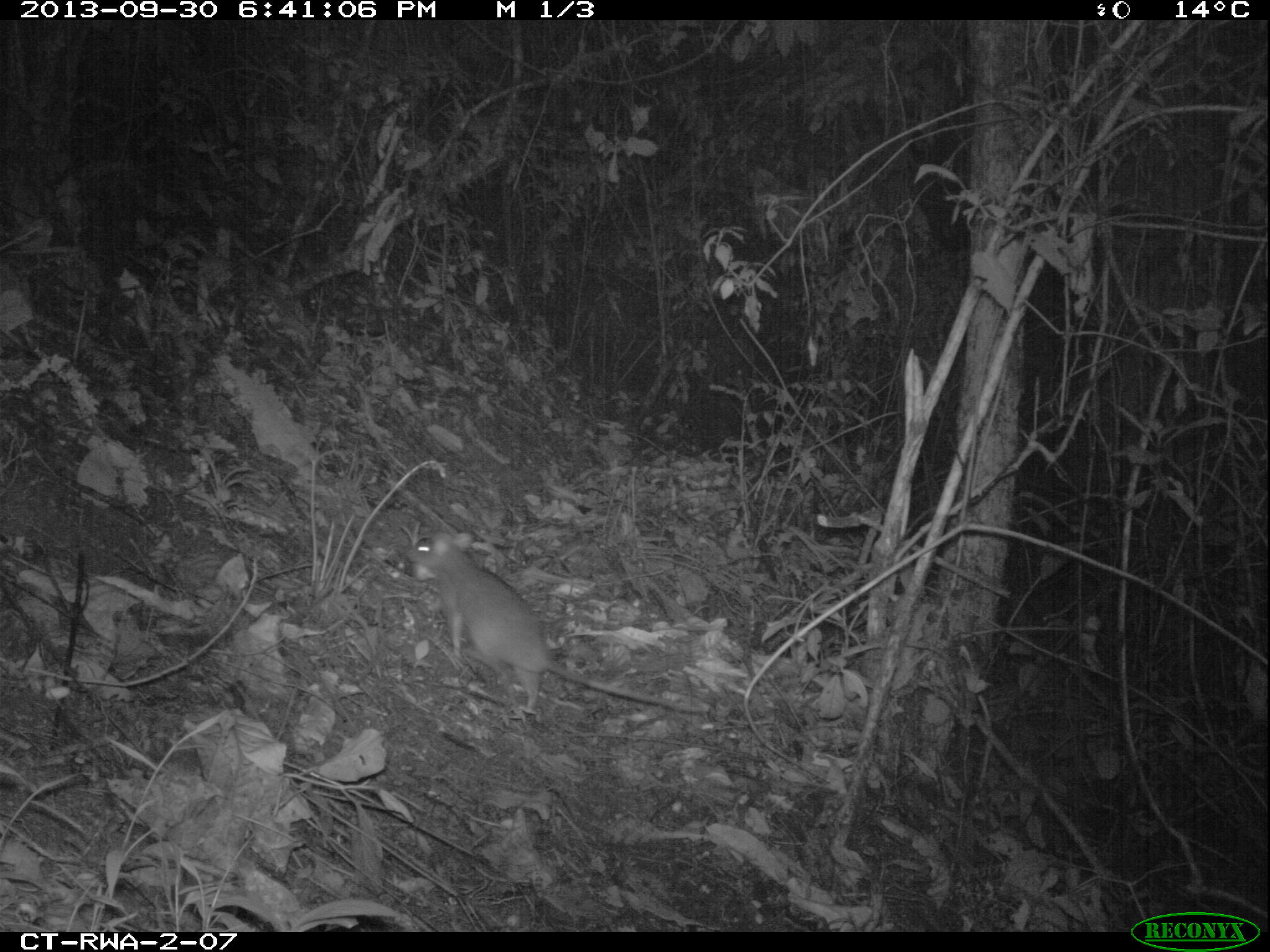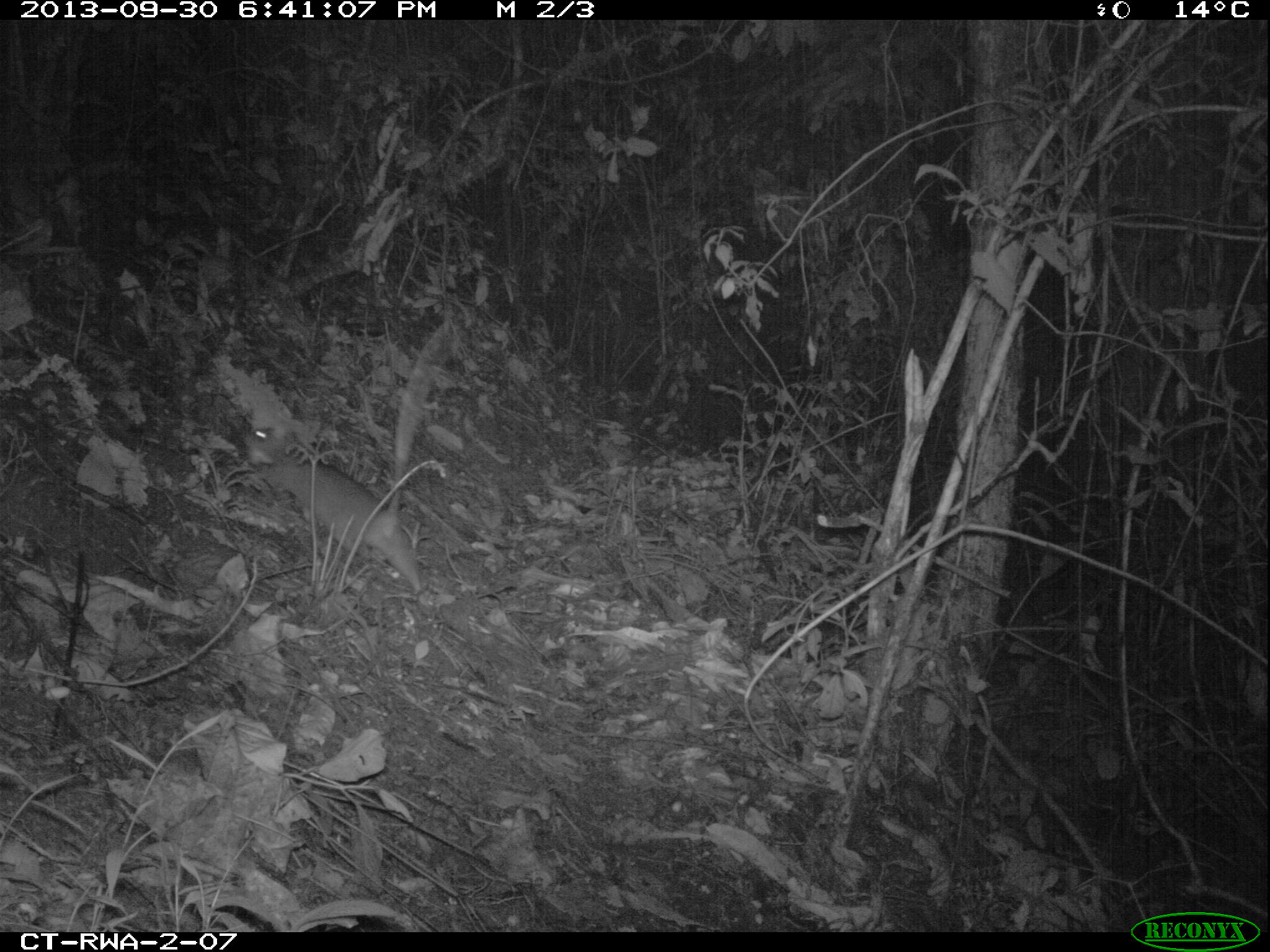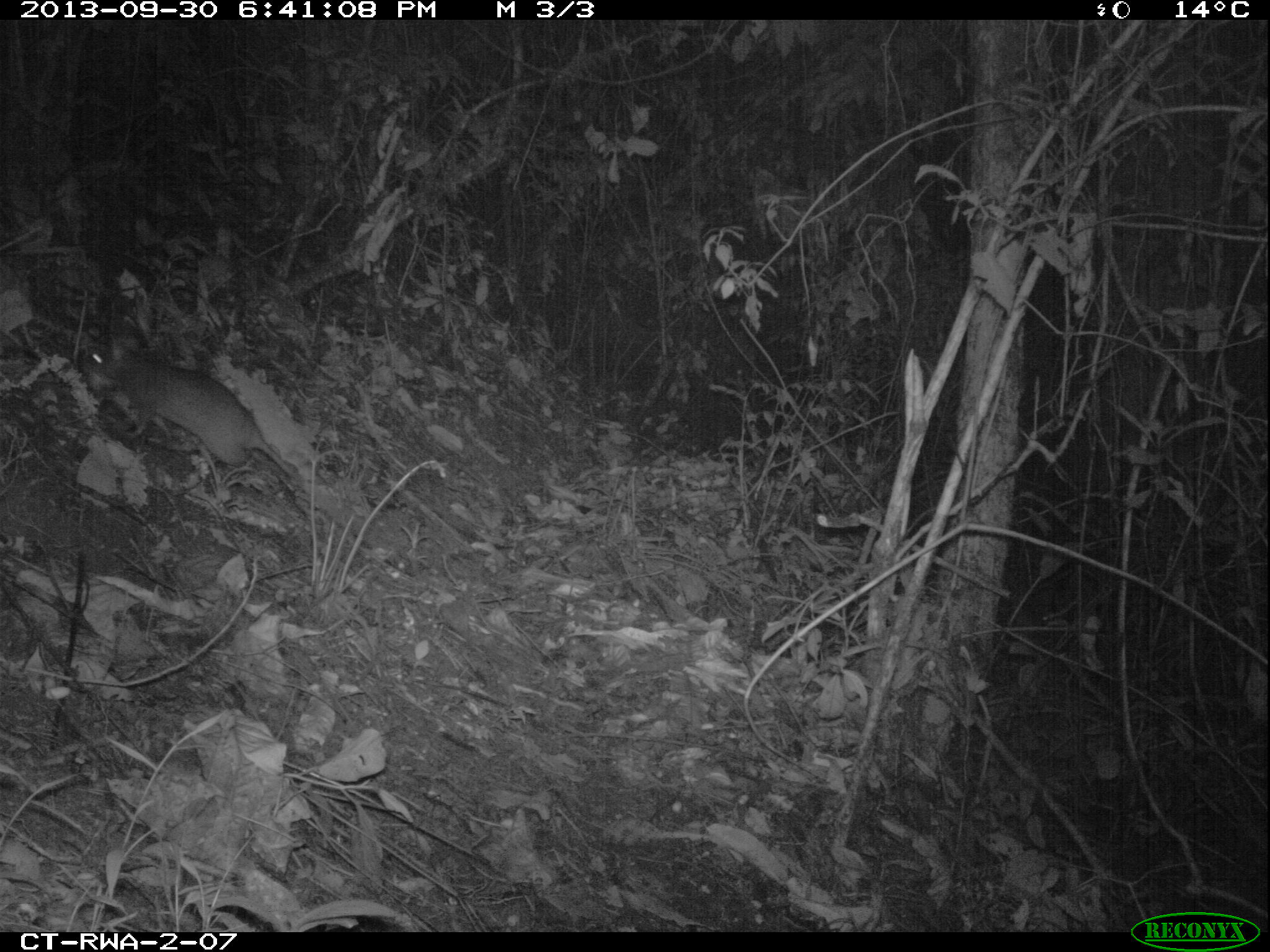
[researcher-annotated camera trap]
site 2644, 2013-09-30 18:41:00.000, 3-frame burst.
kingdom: Animalia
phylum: Chordata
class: Mammalia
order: Rodentia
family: Nesomyidae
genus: Cricetomys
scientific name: Cricetomys gambianus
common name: african giant pouched rat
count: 1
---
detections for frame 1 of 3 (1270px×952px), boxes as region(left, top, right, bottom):
cricetomys gambianus: region(406, 532, 704, 713)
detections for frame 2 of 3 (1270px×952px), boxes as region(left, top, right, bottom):
cricetomys gambianus: region(242, 321, 461, 595)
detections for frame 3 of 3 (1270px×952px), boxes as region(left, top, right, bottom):
cricetomys gambianus: region(76, 335, 415, 578)